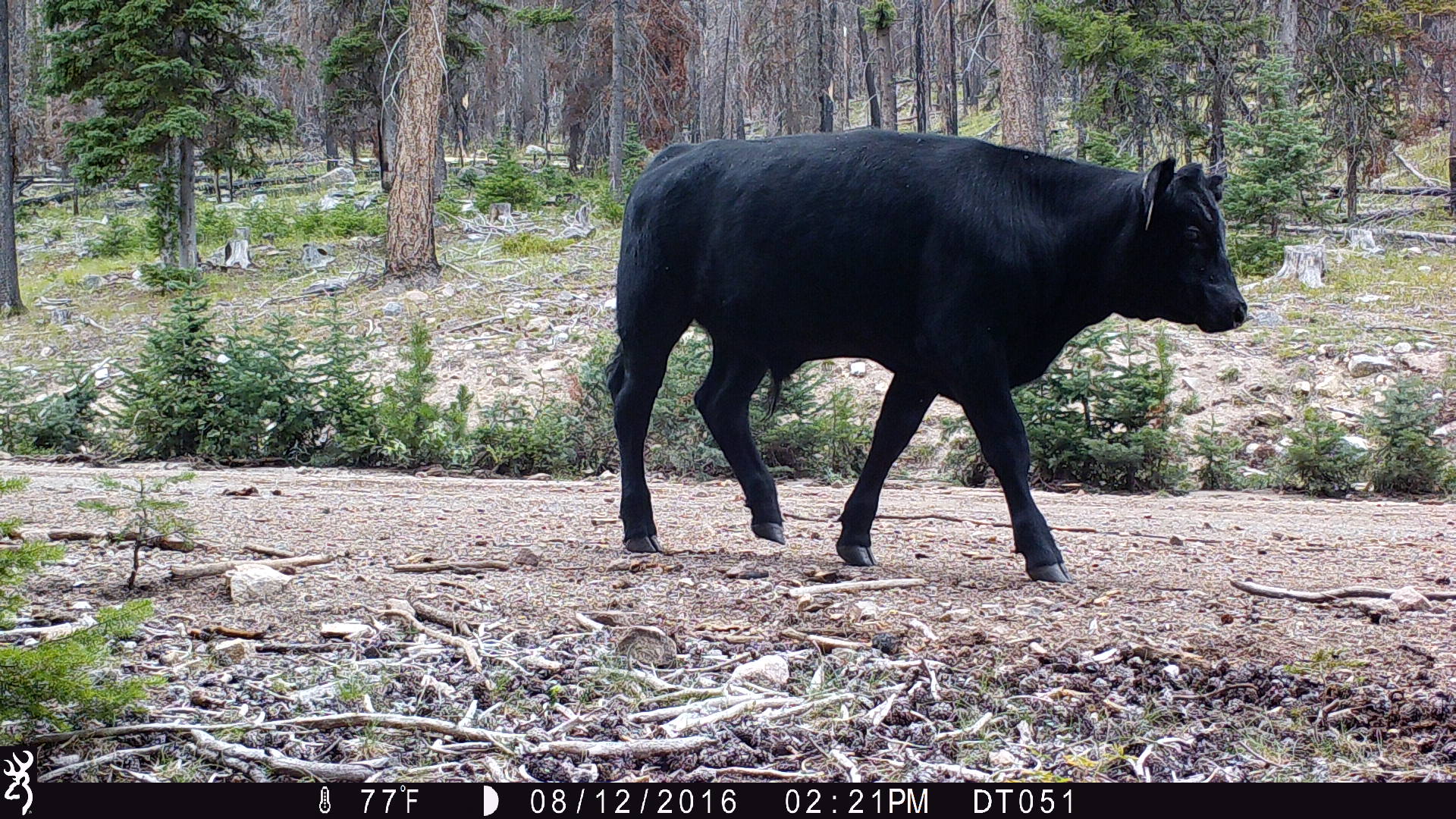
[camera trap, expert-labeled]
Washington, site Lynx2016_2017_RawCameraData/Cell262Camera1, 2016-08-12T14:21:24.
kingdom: Animalia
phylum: Chordata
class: Mammalia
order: Artiodactyla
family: Bovidae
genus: Bos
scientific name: Bos taurus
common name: domestic cattle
Domestic cattle (Bos taurus). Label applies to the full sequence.